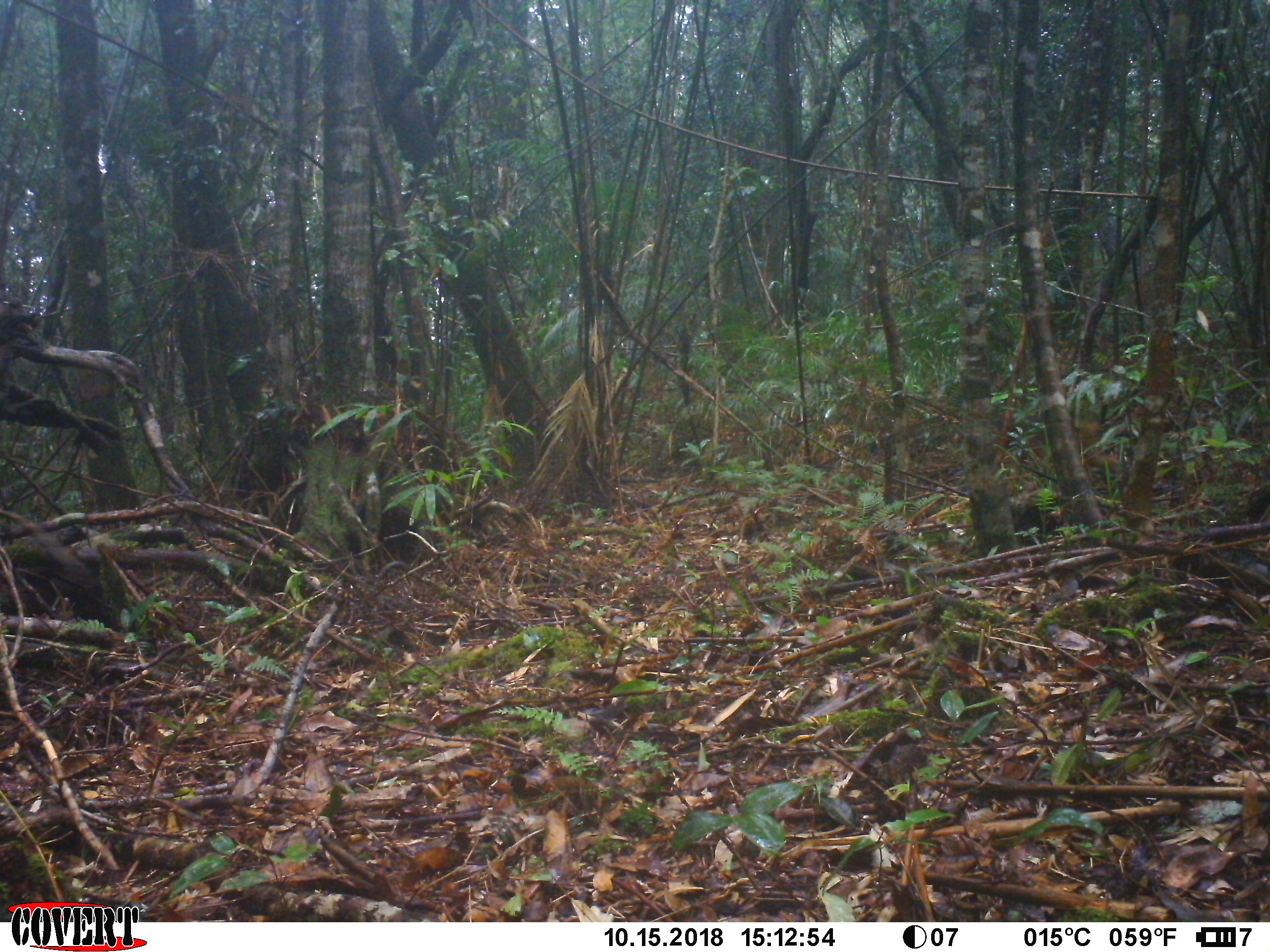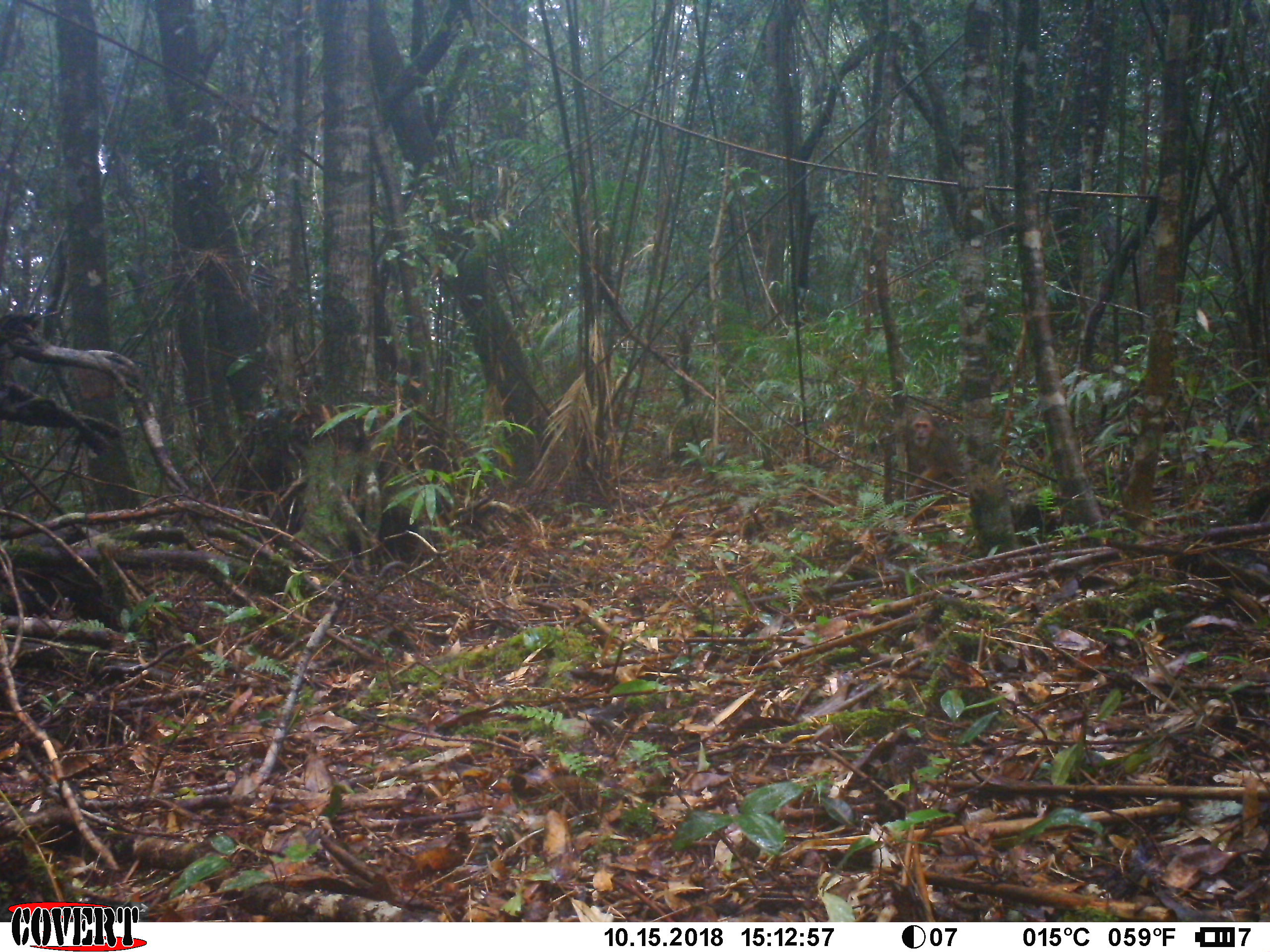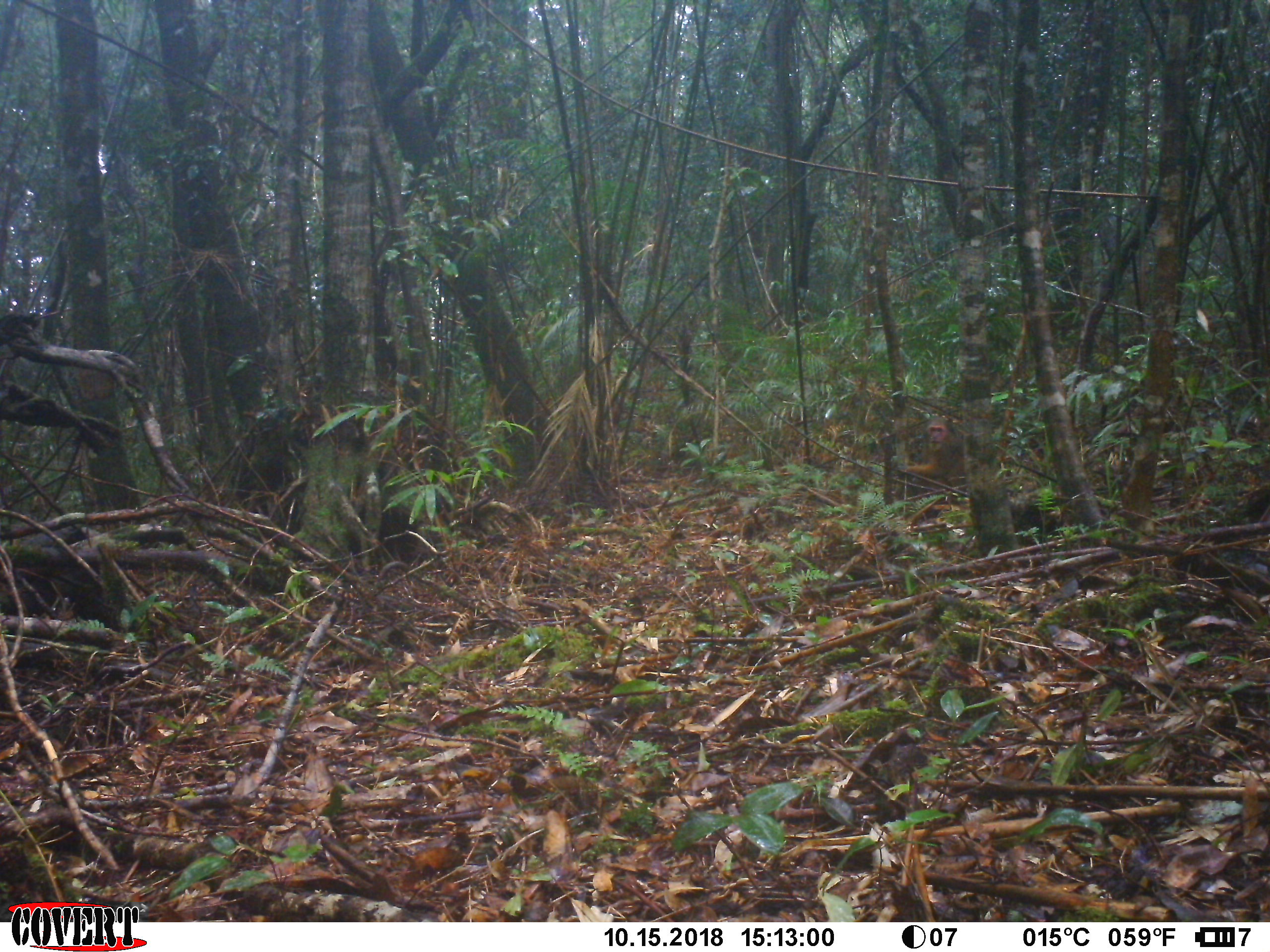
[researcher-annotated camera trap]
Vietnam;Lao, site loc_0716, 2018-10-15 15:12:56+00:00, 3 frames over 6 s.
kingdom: Animalia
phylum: Chordata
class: Mammalia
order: Primates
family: Cercopithecidae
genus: Macaca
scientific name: Macaca arctoides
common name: stump-tailed macaque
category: stump tailed macaque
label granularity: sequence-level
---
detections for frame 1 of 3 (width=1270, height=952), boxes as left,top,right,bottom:
stump tailed macaque: 993,417,1119,499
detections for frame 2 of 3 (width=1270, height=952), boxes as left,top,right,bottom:
stump tailed macaque: 906,408,964,506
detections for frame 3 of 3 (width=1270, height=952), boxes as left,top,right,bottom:
stump tailed macaque: 891,417,965,497